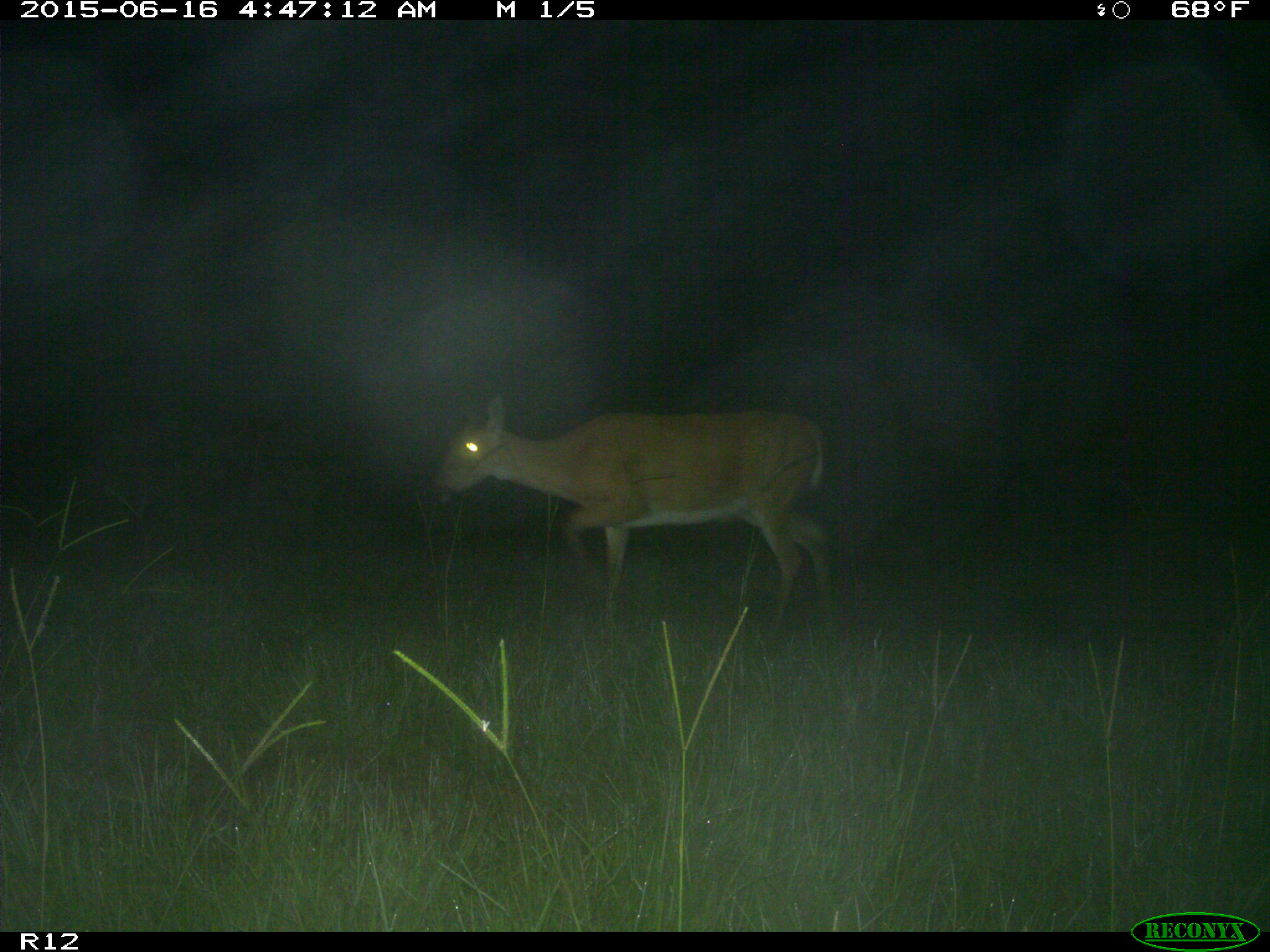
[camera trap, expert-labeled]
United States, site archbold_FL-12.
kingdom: Animalia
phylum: Chordata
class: Mammalia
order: Artiodactyla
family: Cervidae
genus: Odocoileus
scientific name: Odocoileus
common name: deer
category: unidentified deer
Unidentified deer (deer) (Odocoileus).